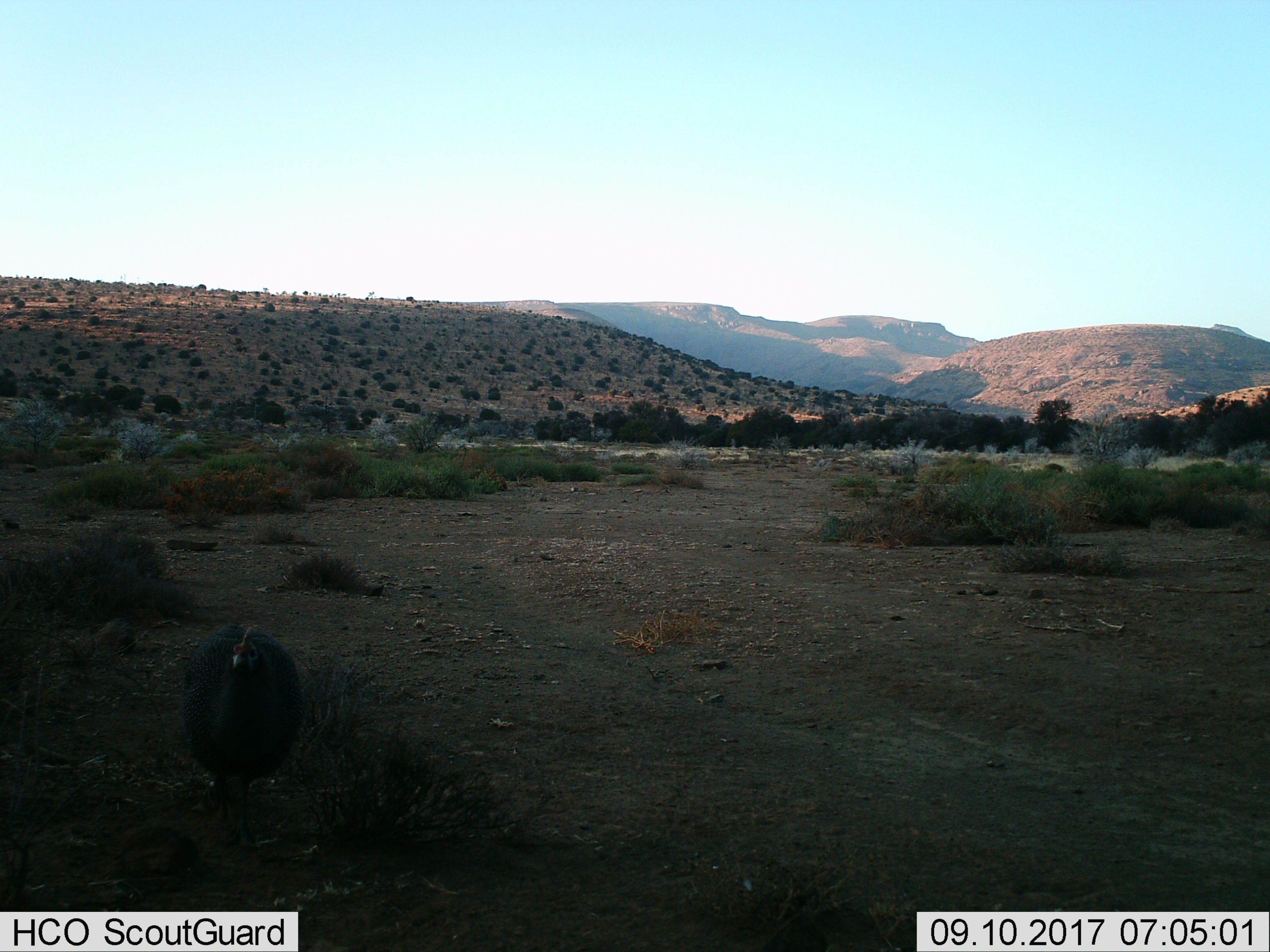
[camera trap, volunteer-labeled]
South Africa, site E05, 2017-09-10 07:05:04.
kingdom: Animalia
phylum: Chordata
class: Aves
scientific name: Aves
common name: bird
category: birdother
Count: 1.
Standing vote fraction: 43%.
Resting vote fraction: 0%.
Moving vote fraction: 57%.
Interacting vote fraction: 0%.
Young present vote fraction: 0%.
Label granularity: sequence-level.